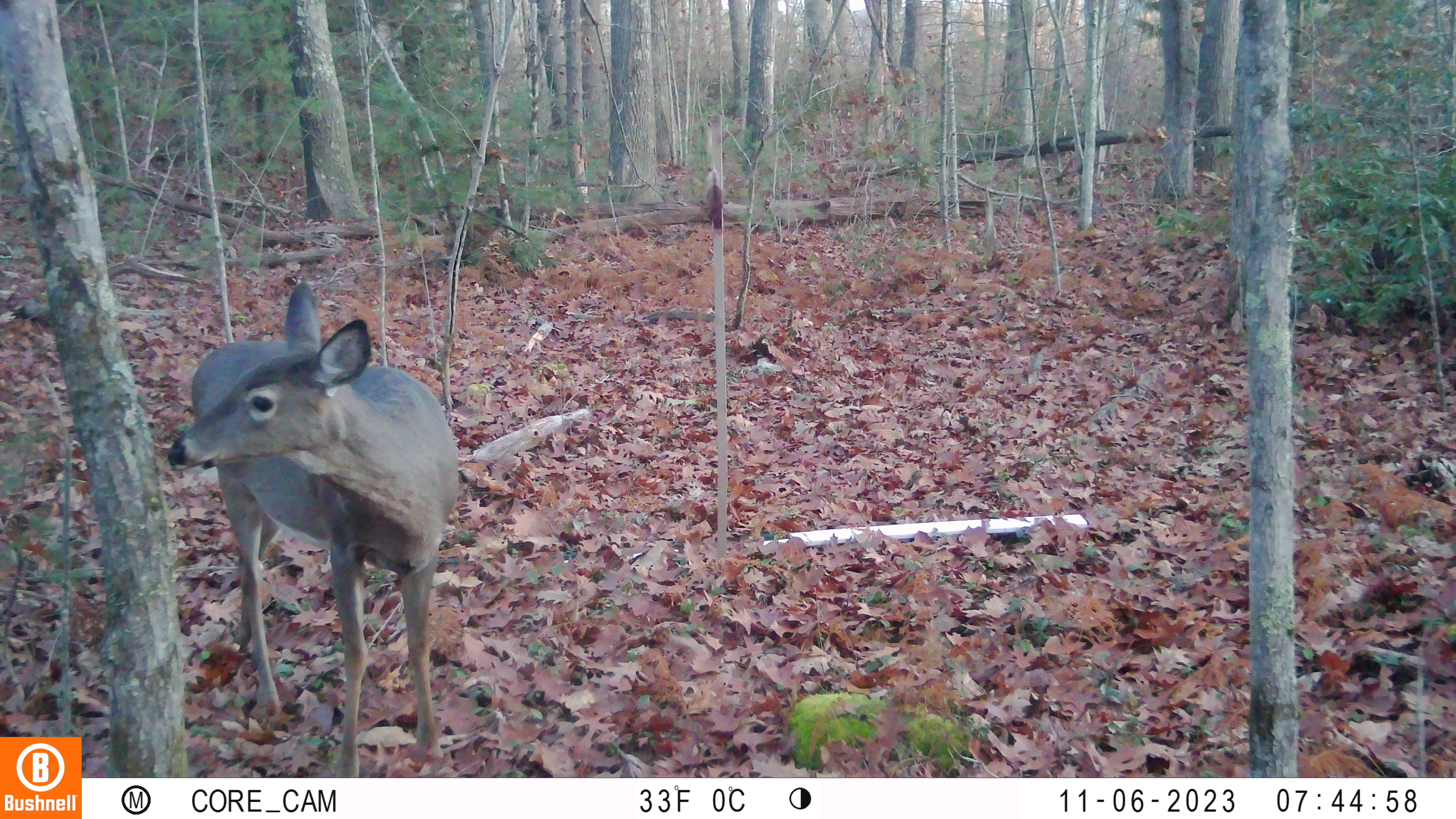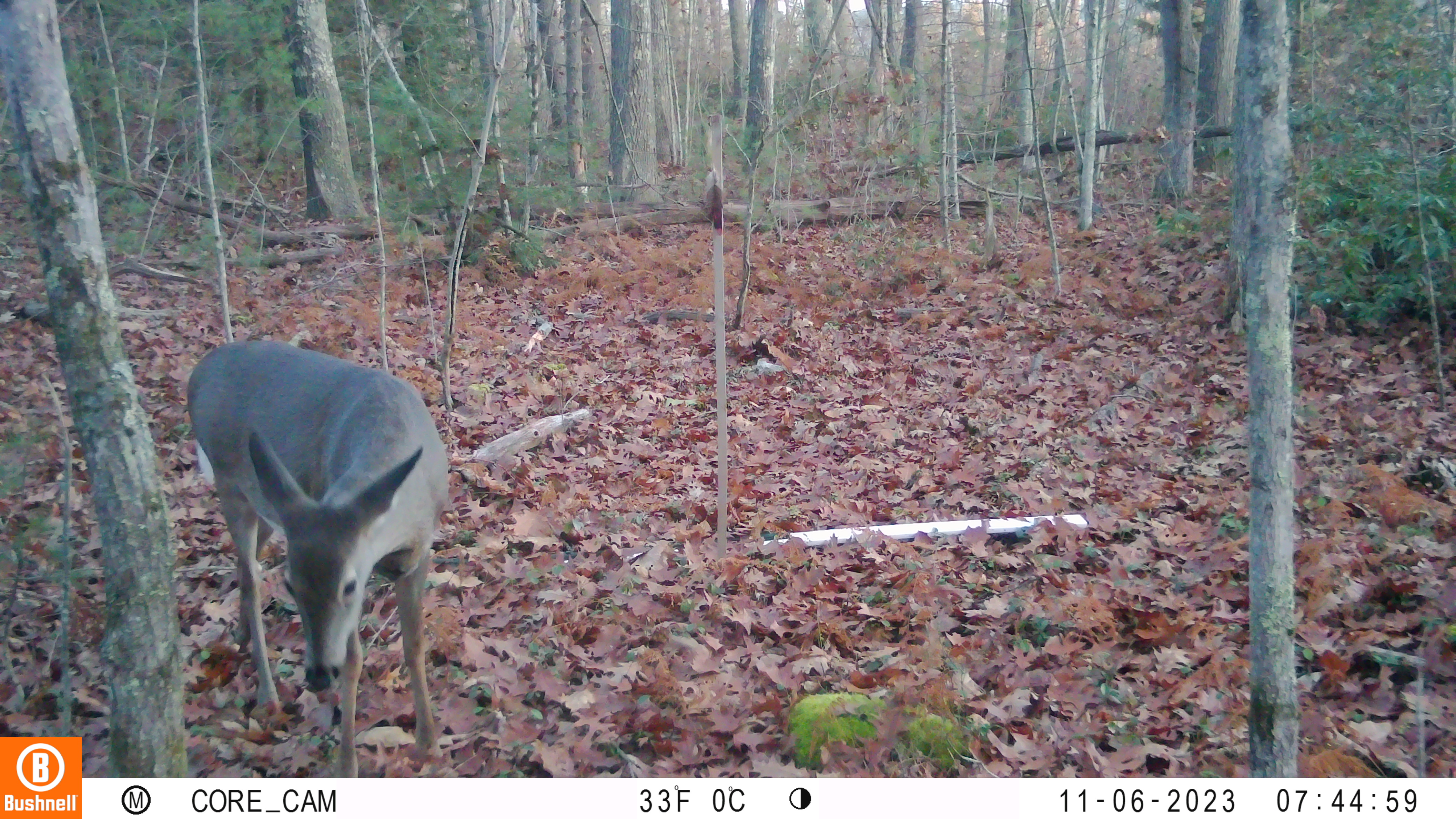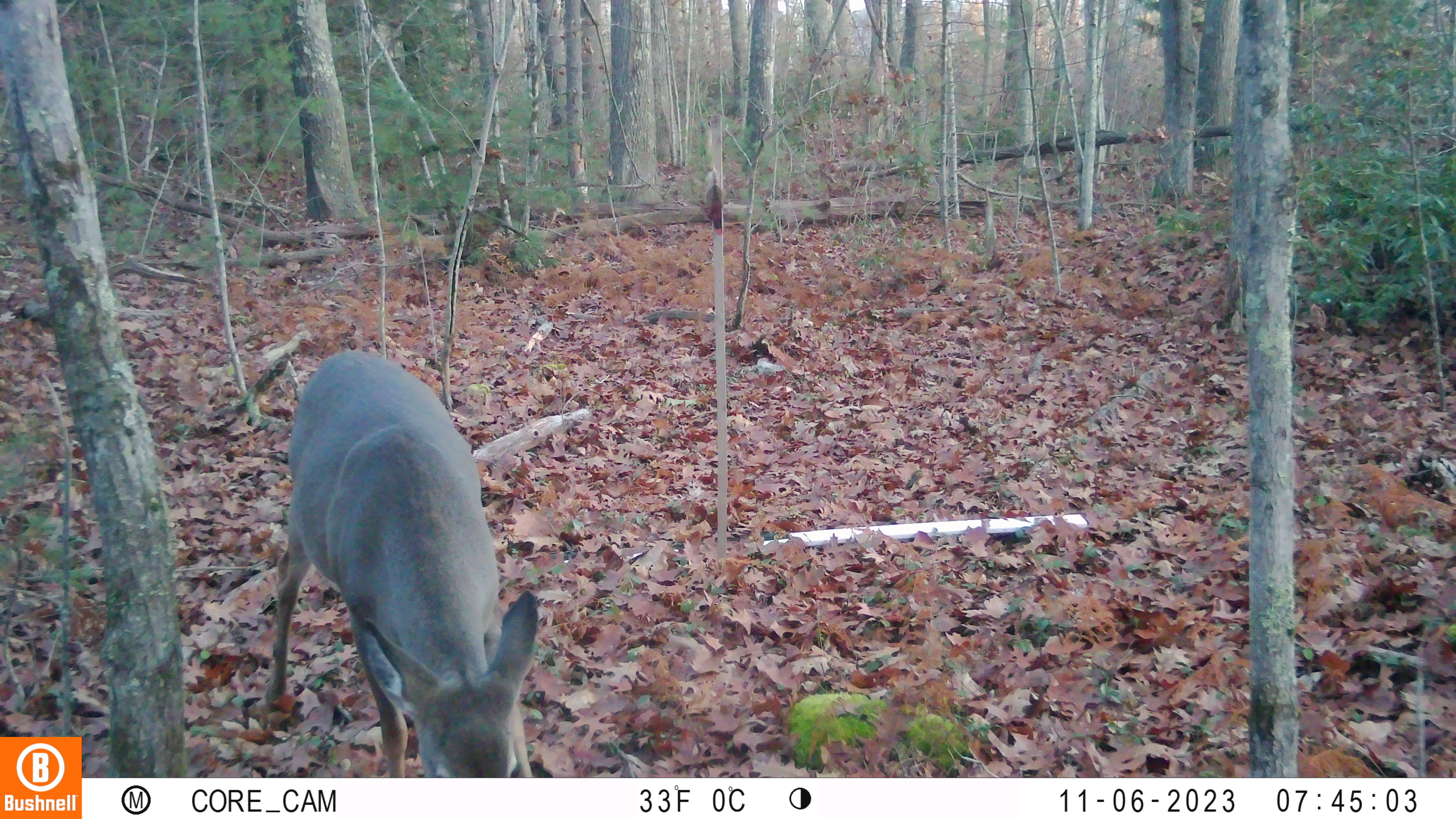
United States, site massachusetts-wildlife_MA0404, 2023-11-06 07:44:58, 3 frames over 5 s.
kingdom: Animalia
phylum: Chordata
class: Mammalia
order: Artiodactyla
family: Cervidae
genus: Odocoileus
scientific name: Odocoileus virginianus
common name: white-tailed deer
White-tailed deer (Odocoileus virginianus).